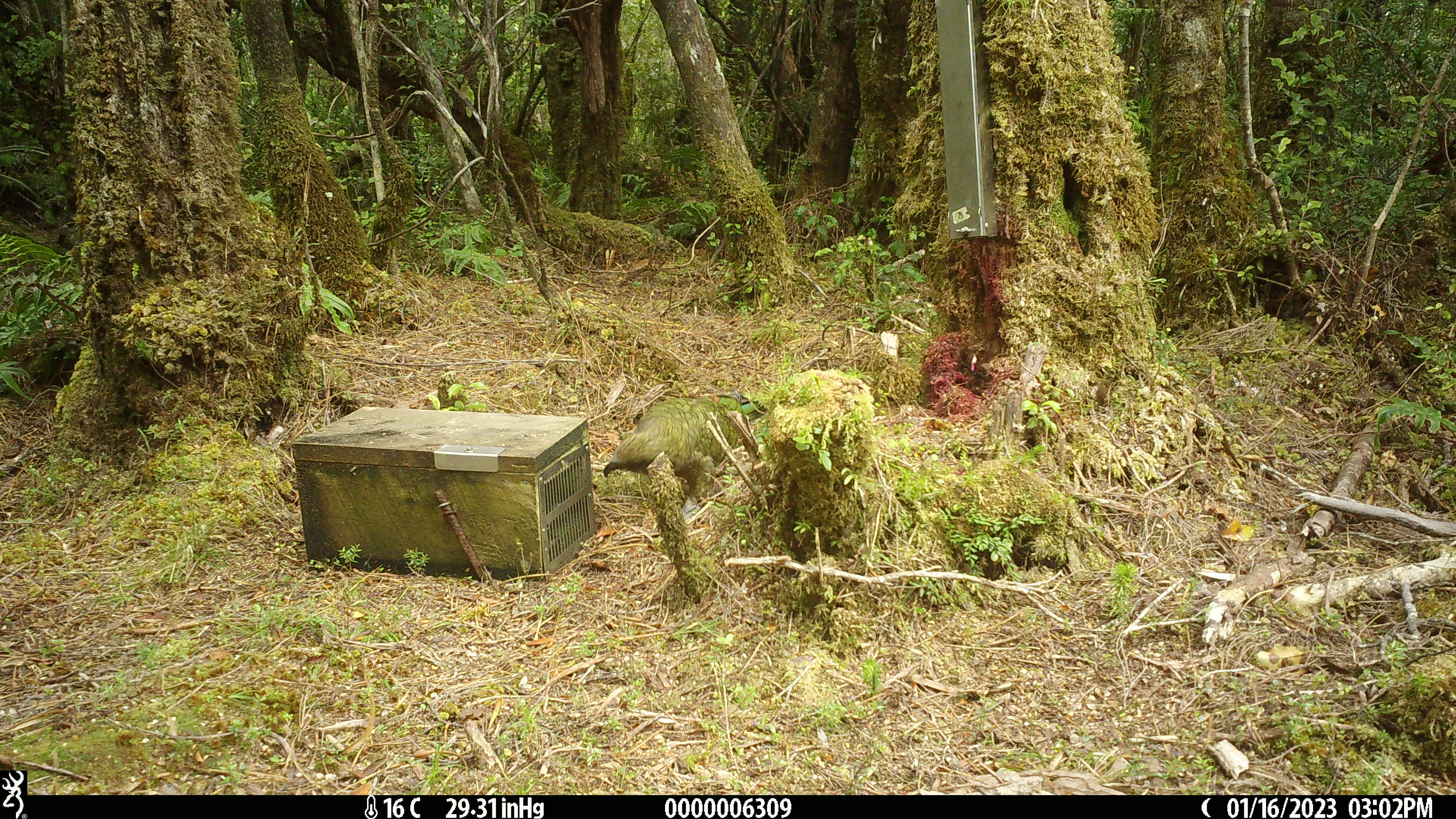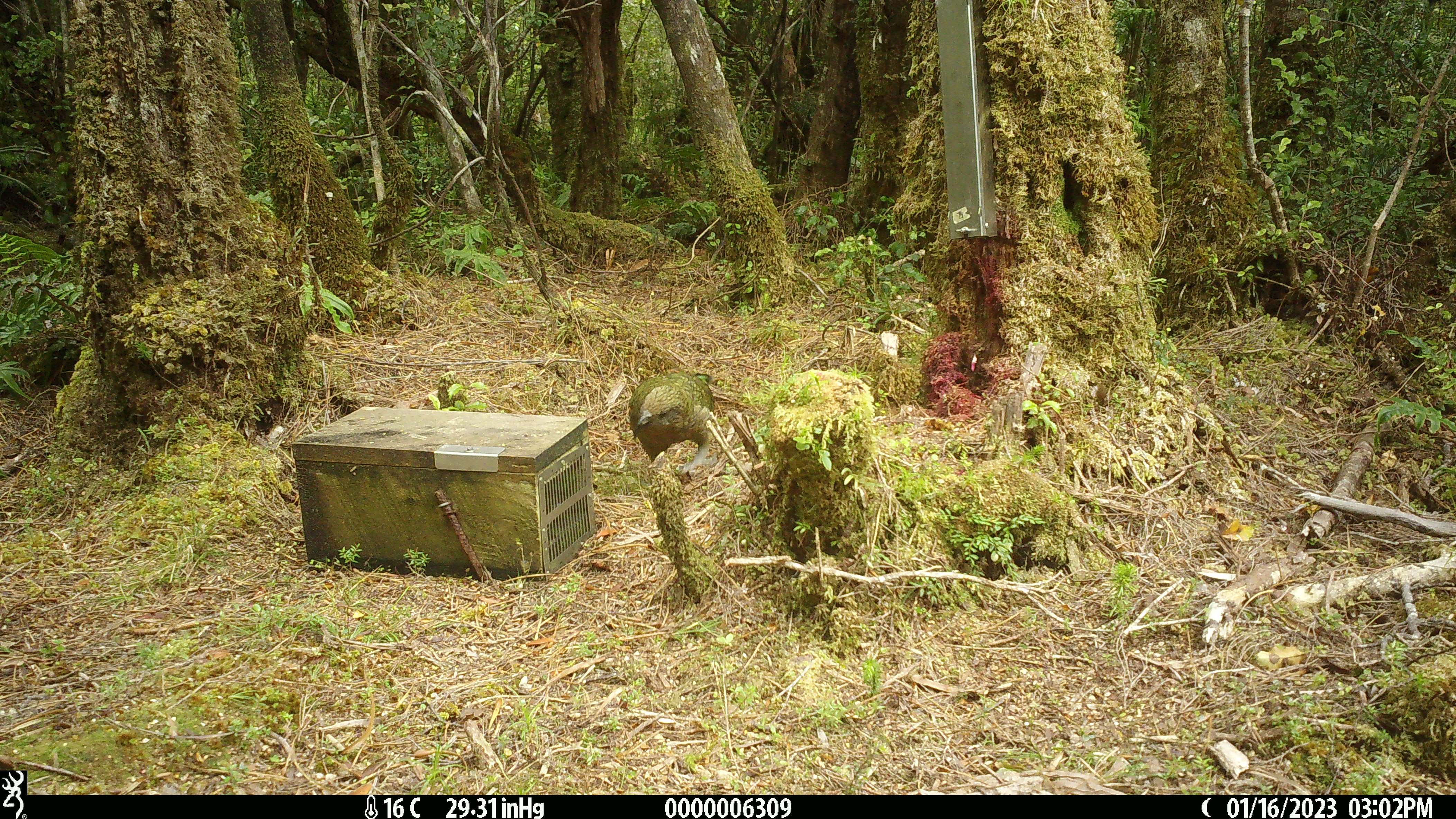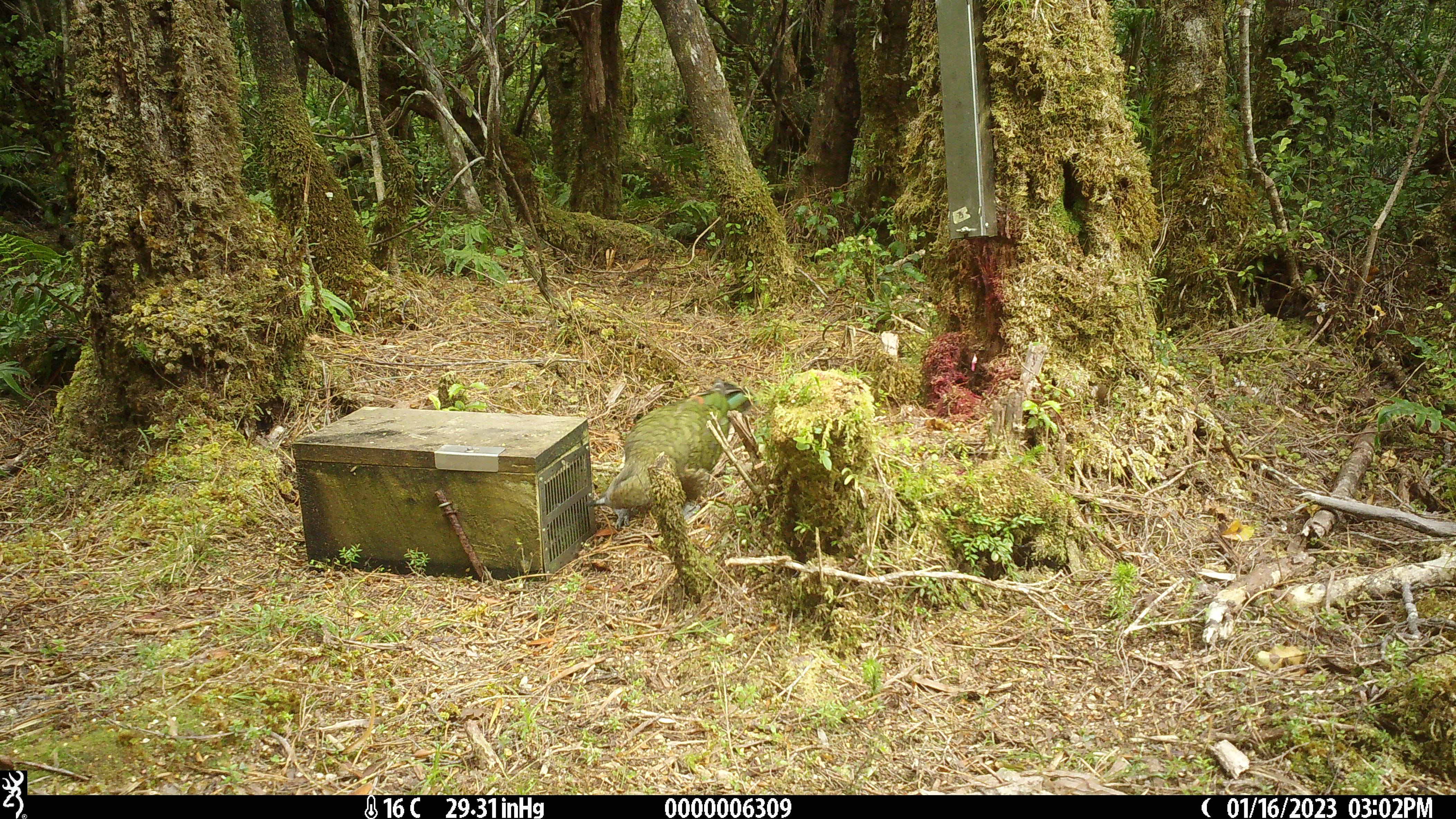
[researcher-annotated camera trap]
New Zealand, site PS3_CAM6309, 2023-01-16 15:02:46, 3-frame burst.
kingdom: Animalia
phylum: Chordata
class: Aves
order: Psittaciformes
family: Strigopidae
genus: Nestor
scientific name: Nestor notabilis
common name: kea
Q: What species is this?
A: Kea (Nestor notabilis).